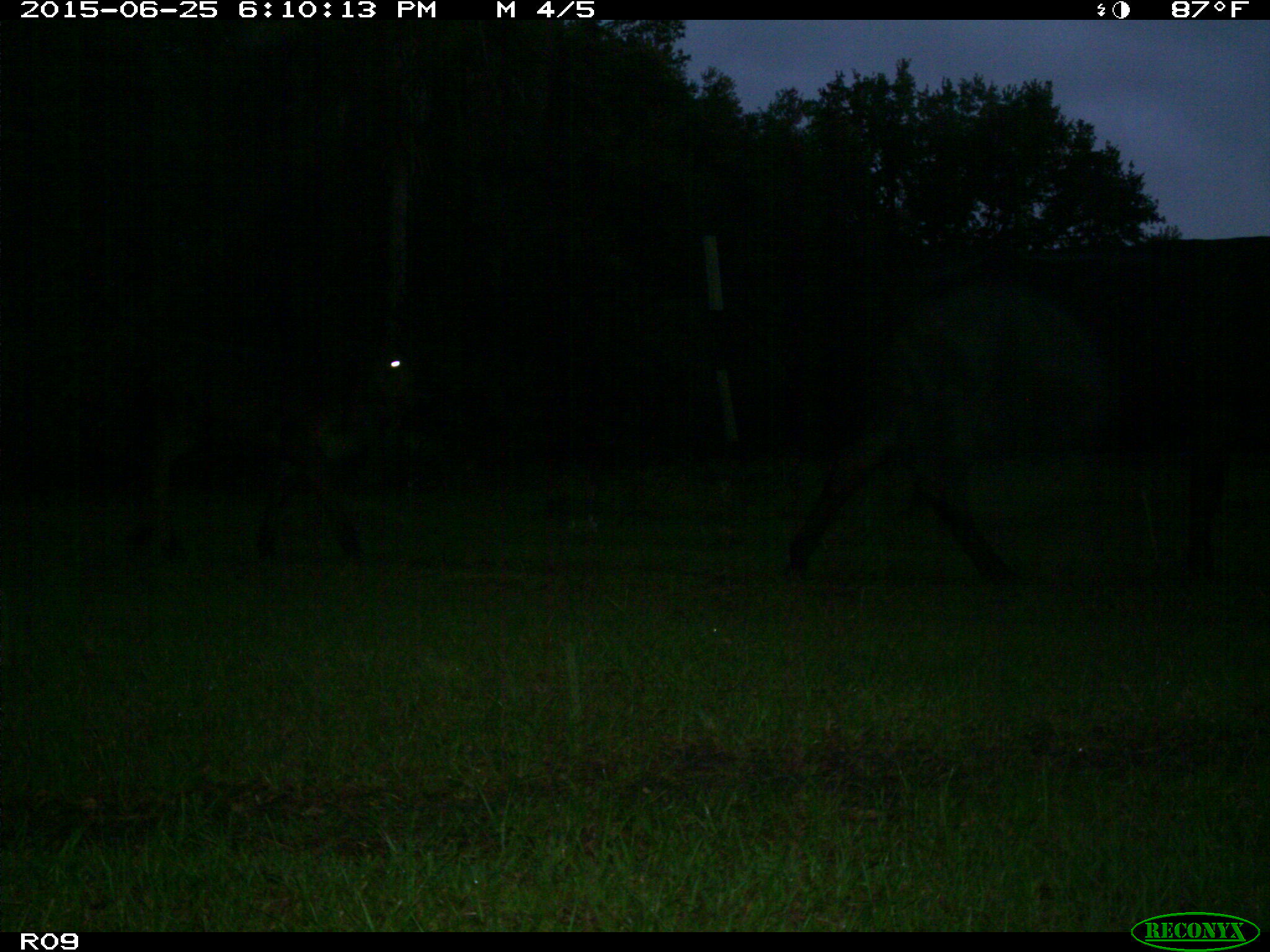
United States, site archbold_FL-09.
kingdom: Animalia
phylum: Chordata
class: Mammalia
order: Artiodactyla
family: Bovidae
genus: Bos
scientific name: Bos taurus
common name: domestic cow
Bos taurus (domestic cow).